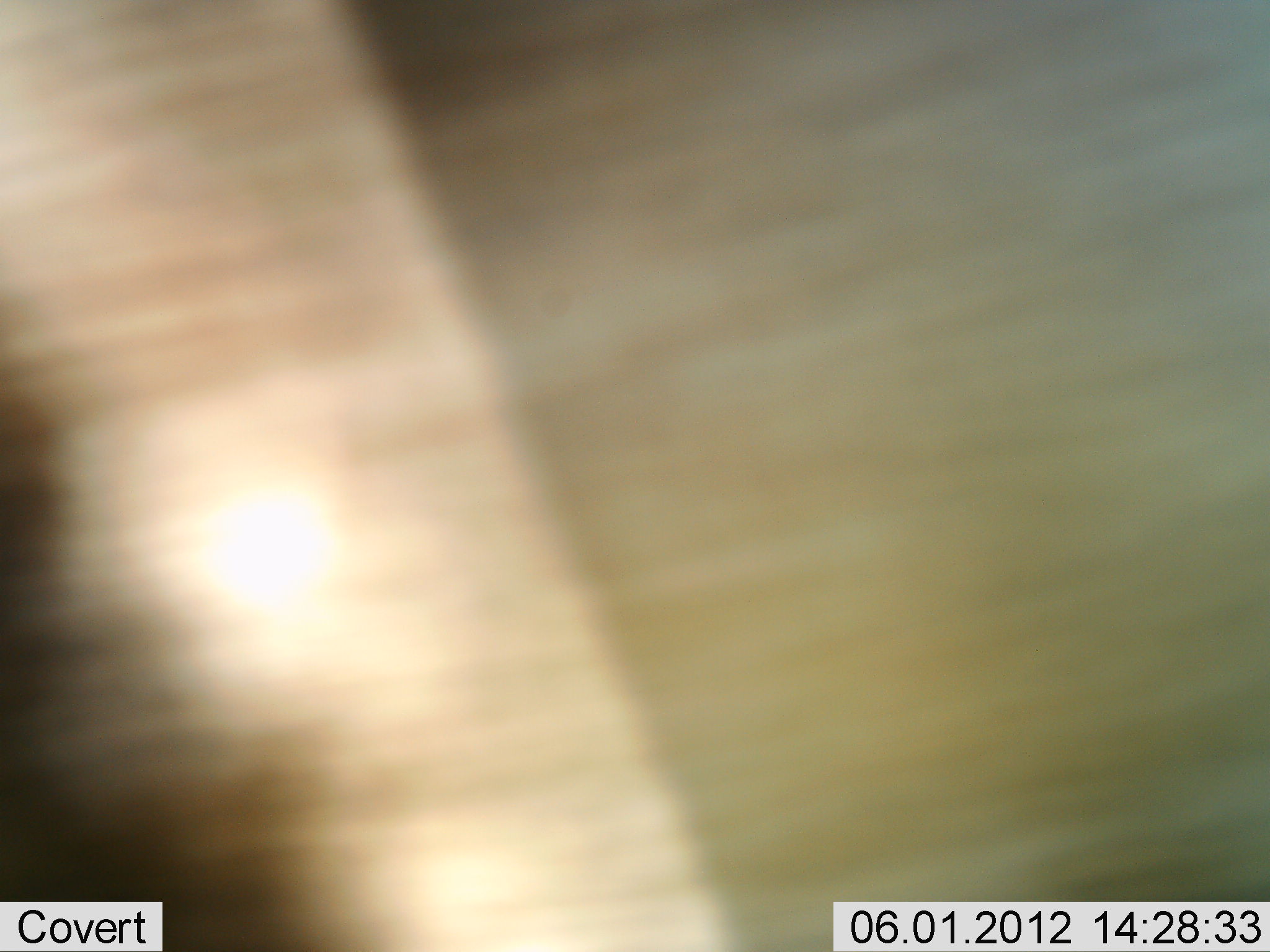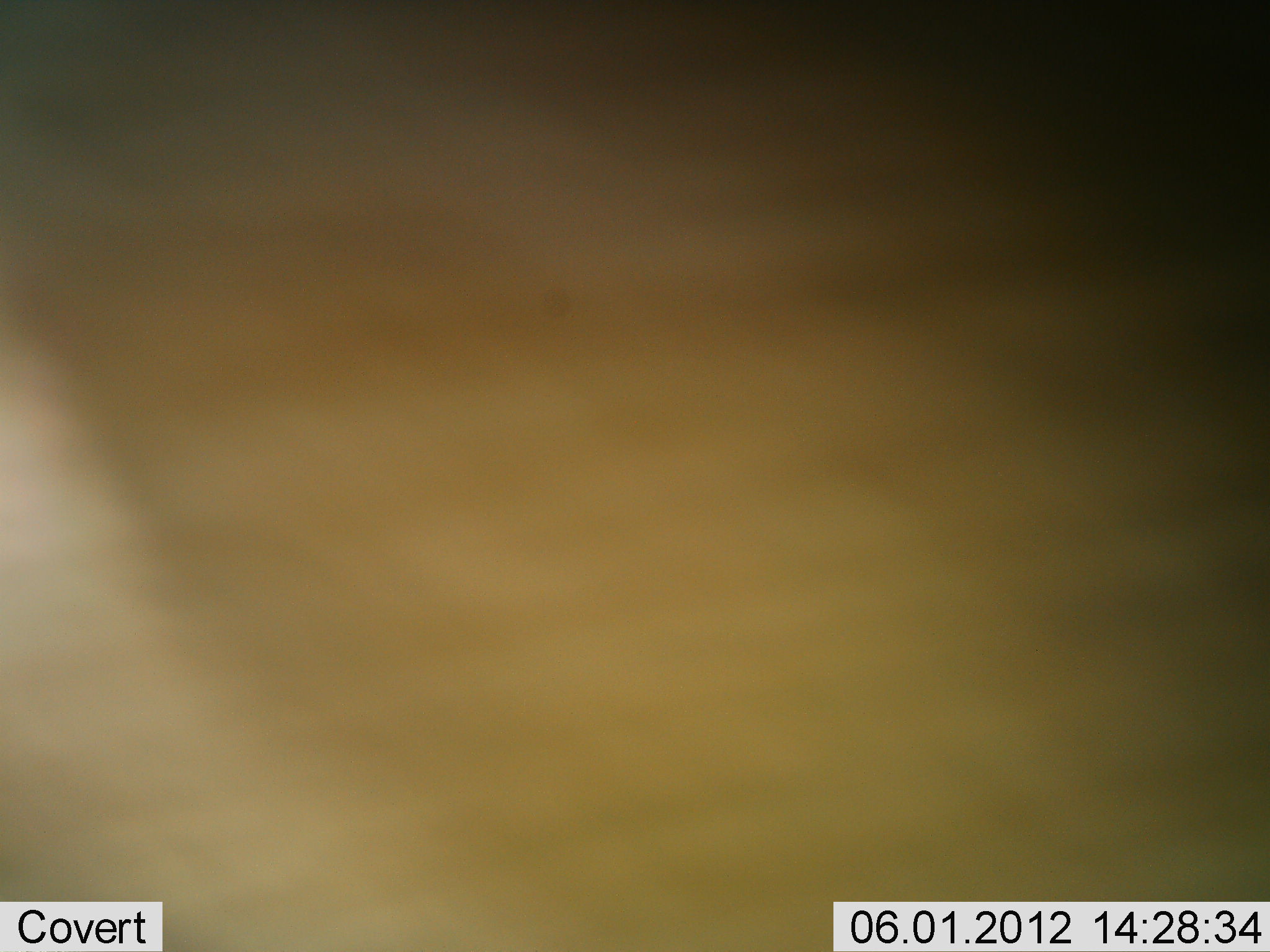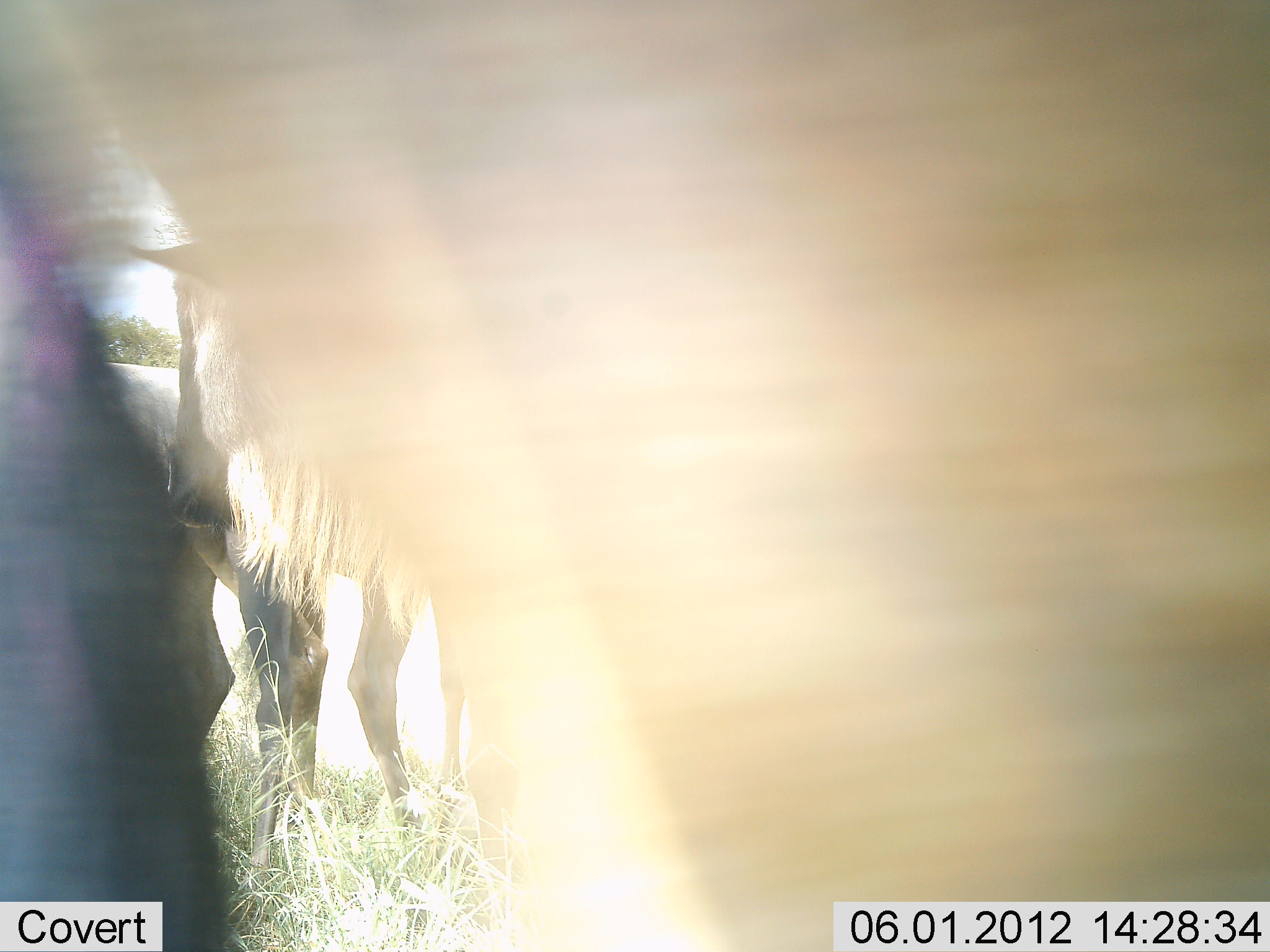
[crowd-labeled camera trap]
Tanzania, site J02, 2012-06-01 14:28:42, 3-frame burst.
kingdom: Animalia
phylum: Chordata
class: Mammalia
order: Artiodactyla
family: Bovidae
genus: Connochaetes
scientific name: Connochaetes taurinus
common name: blue wildebeest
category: wildebeest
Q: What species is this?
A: Wildebeest (blue wildebeest) (Connochaetes taurinus).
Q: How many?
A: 3.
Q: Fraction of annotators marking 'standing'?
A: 100%.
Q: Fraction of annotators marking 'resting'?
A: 0%.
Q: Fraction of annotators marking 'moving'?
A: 30%.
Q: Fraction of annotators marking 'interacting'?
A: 0%.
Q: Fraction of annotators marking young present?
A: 0%.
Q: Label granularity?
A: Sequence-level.